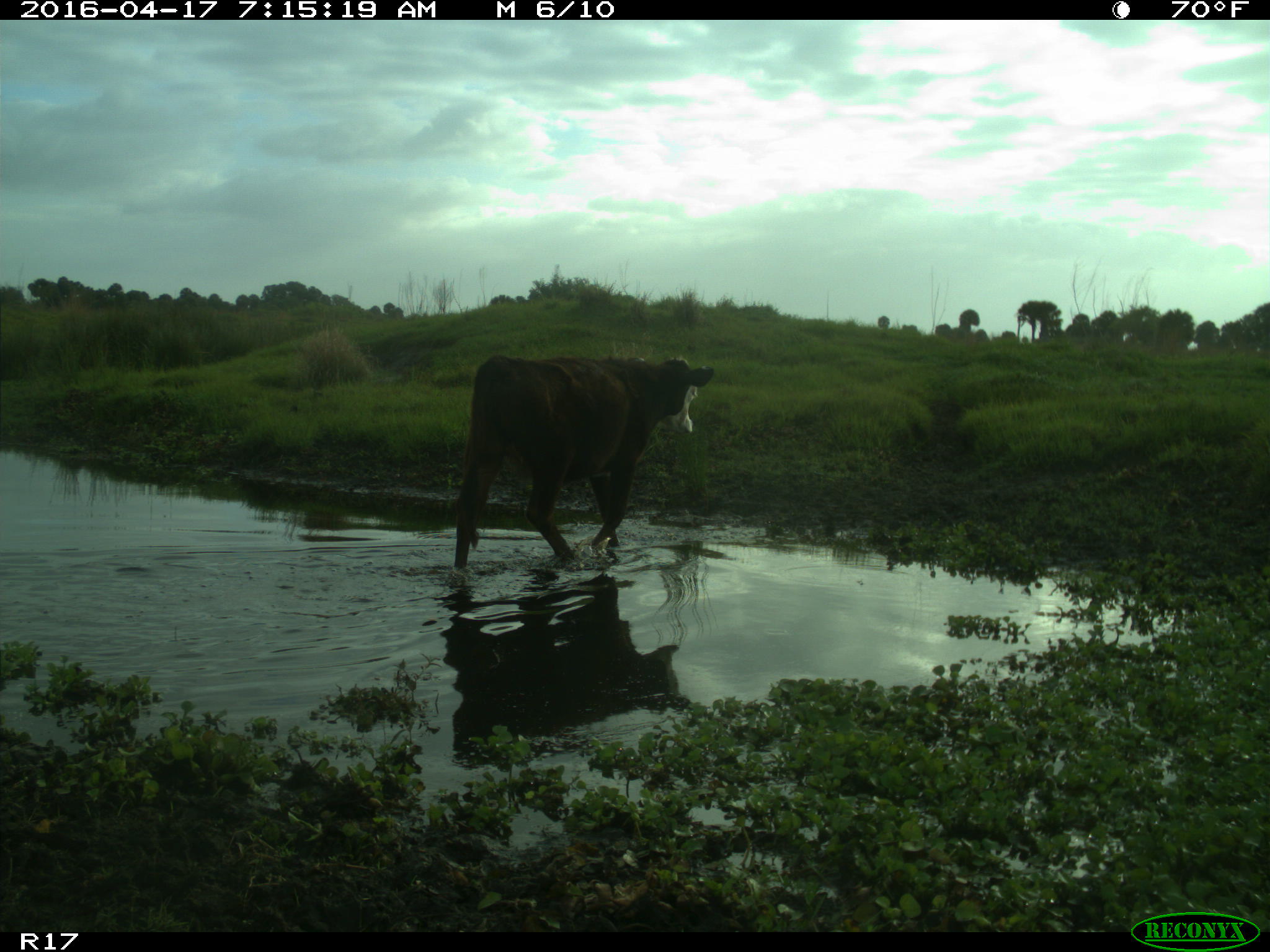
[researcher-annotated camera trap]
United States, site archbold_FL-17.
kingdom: Animalia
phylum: Chordata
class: Mammalia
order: Artiodactyla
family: Bovidae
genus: Bos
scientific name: Bos taurus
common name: domestic cow